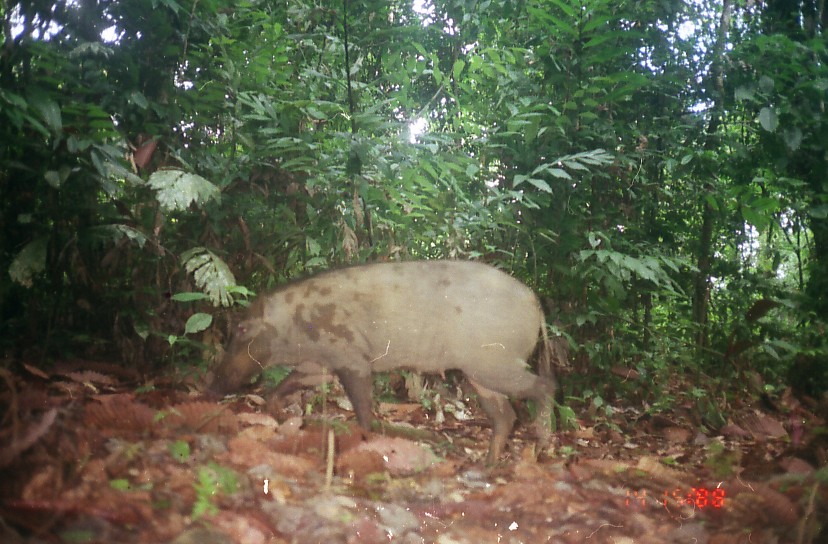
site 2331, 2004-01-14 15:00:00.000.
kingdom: Animalia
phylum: Chordata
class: Mammalia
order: Artiodactyla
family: Suidae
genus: Sus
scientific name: Sus scrofa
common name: wild boar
Sus scrofa (wild boar), count 1.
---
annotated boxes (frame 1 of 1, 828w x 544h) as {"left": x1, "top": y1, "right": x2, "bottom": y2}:
sus scrofa: {"left": 202, "top": 258, "right": 558, "bottom": 469}